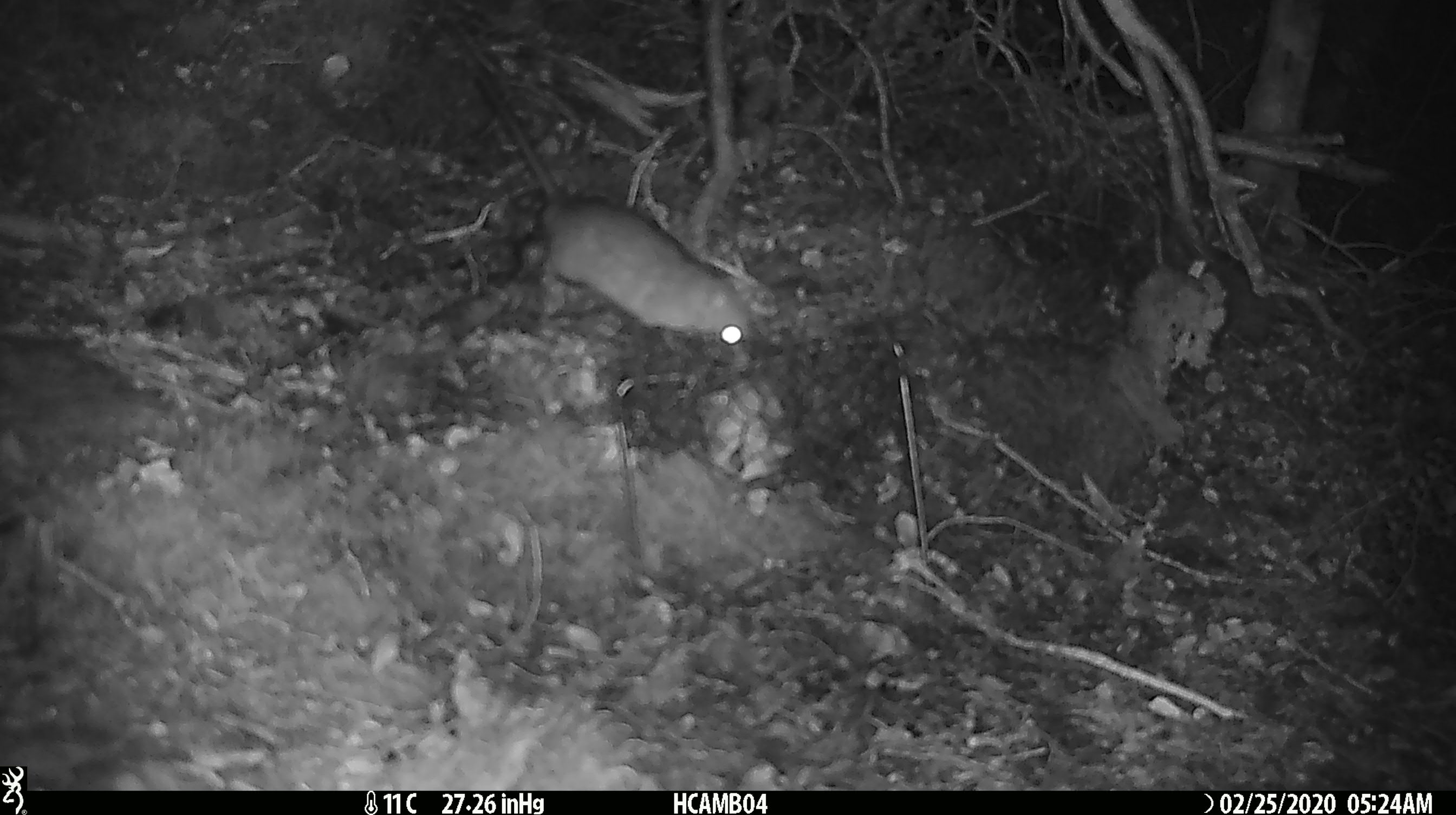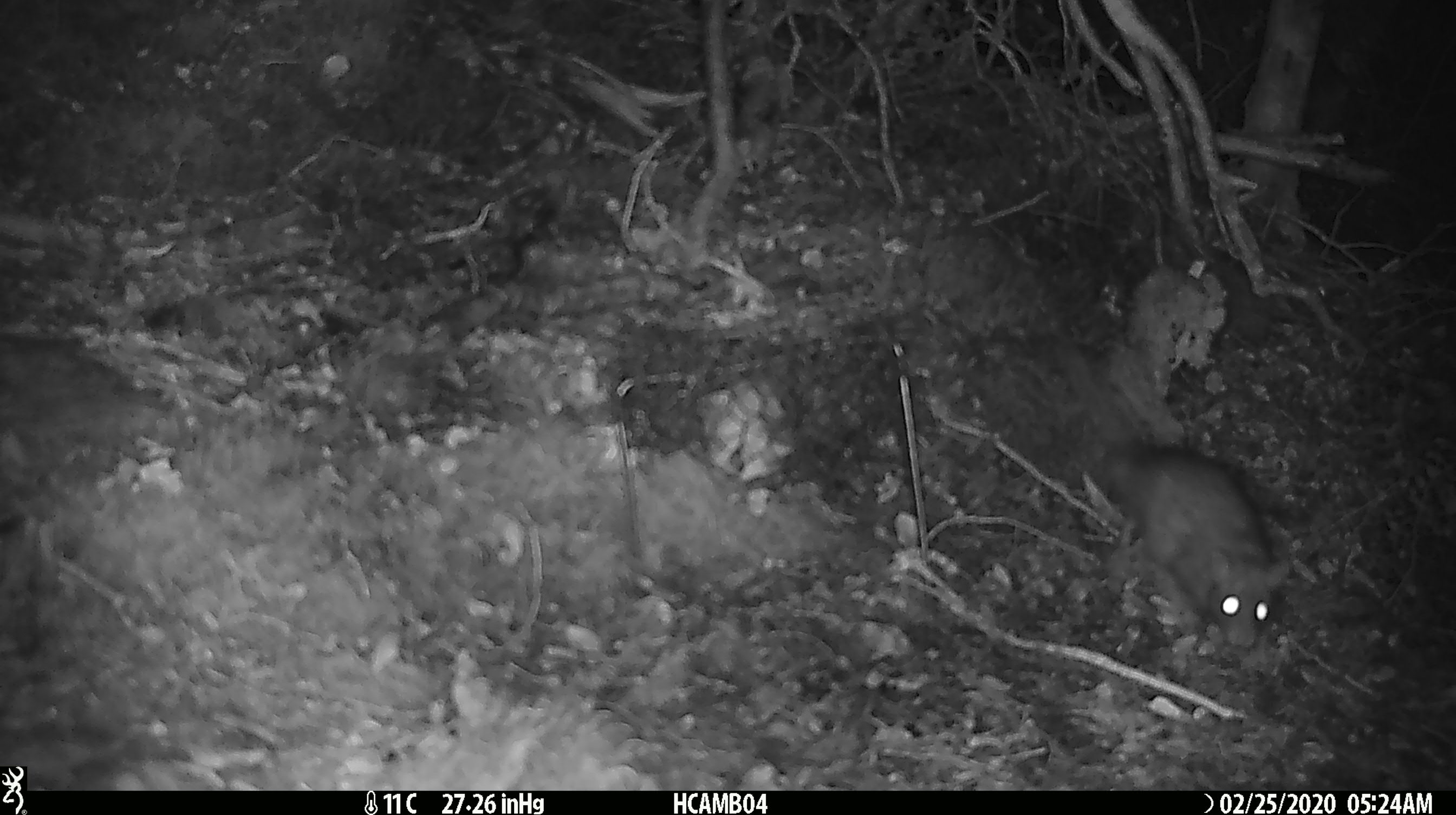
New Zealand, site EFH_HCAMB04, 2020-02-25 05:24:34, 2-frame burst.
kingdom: Animalia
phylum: Chordata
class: Mammalia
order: Rodentia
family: Muridae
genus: Rattus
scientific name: Rattus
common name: rat